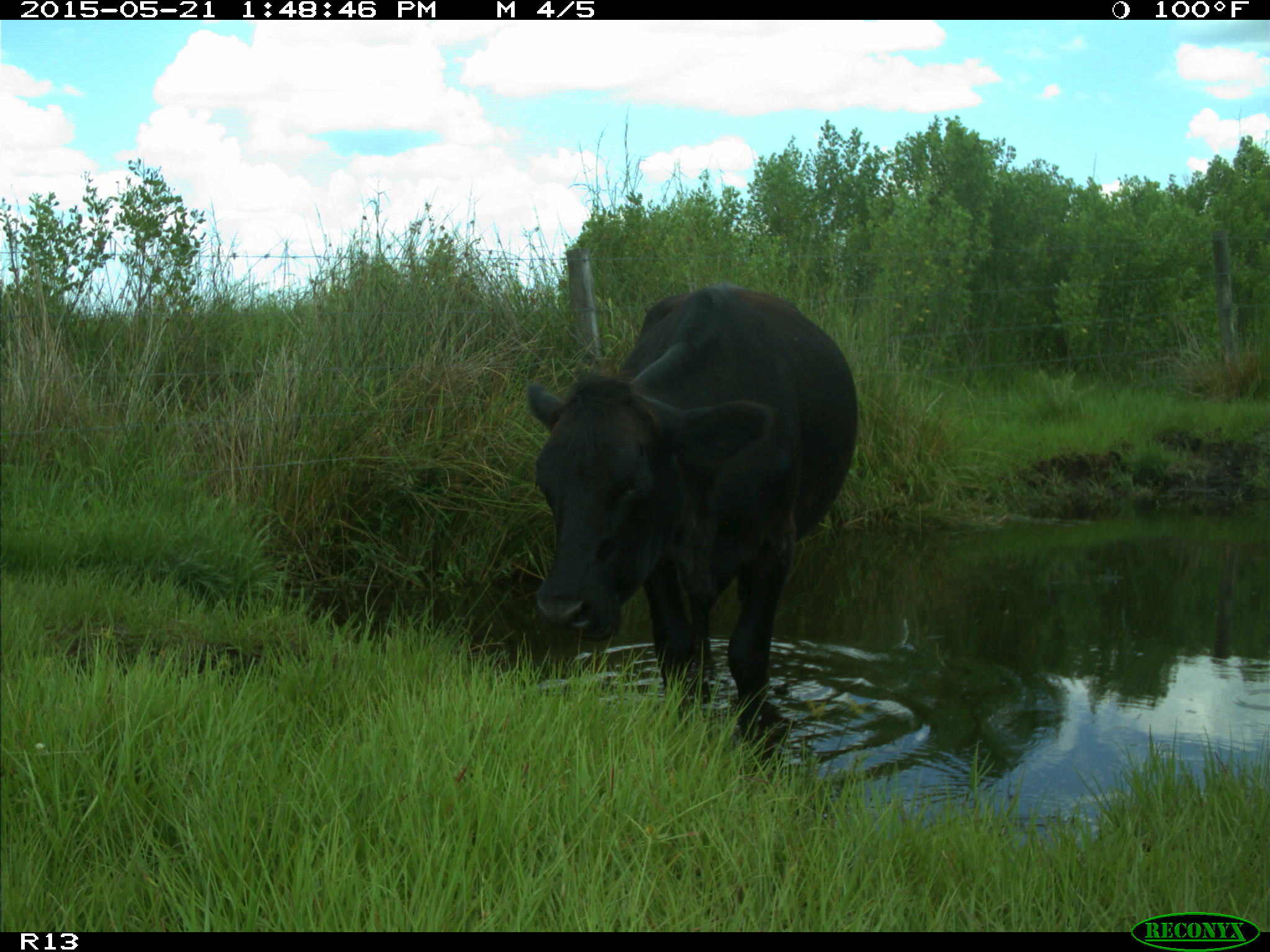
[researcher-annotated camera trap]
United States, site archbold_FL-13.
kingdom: Animalia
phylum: Chordata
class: Mammalia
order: Artiodactyla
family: Bovidae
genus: Bos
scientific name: Bos taurus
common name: domestic cow